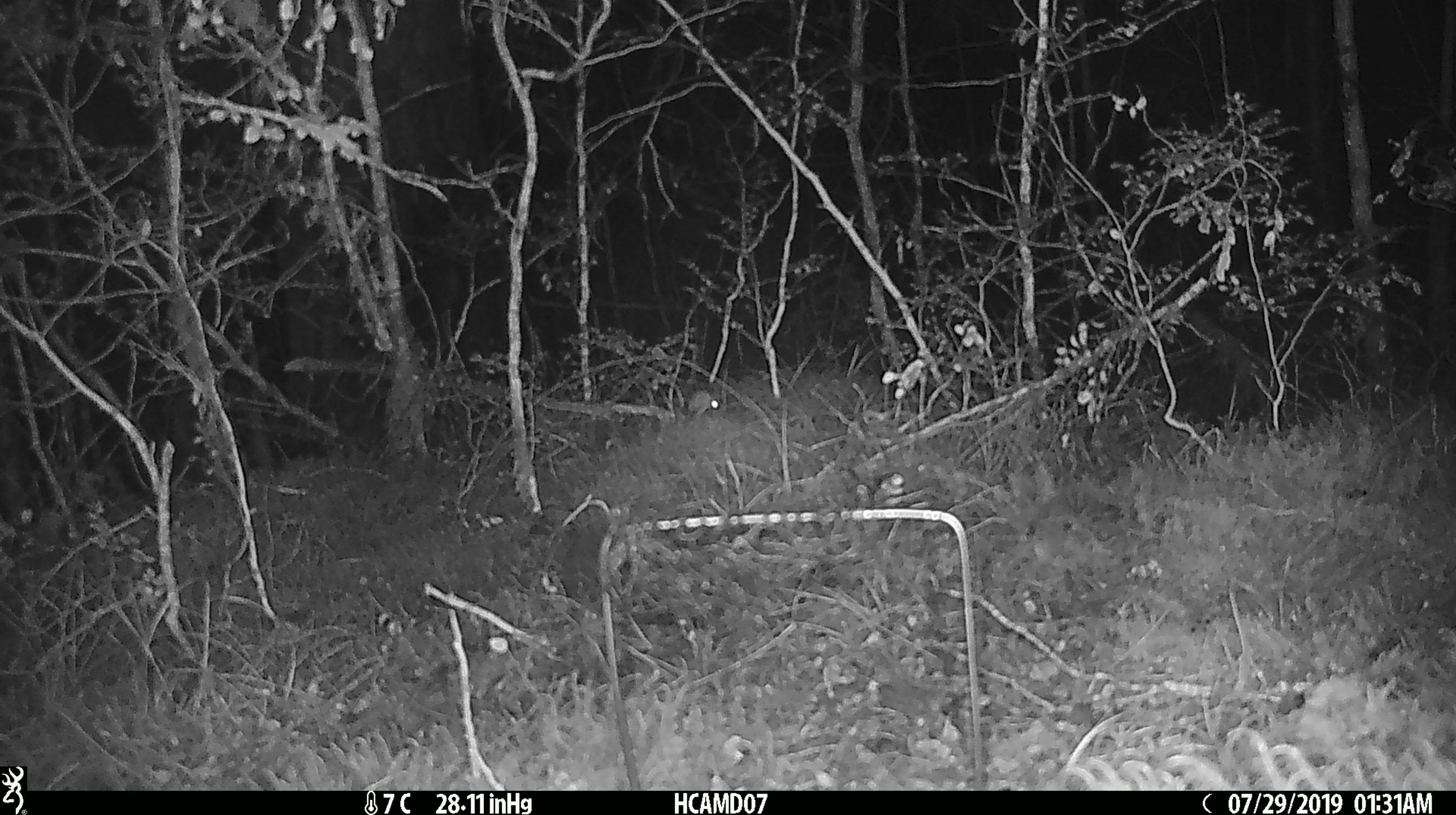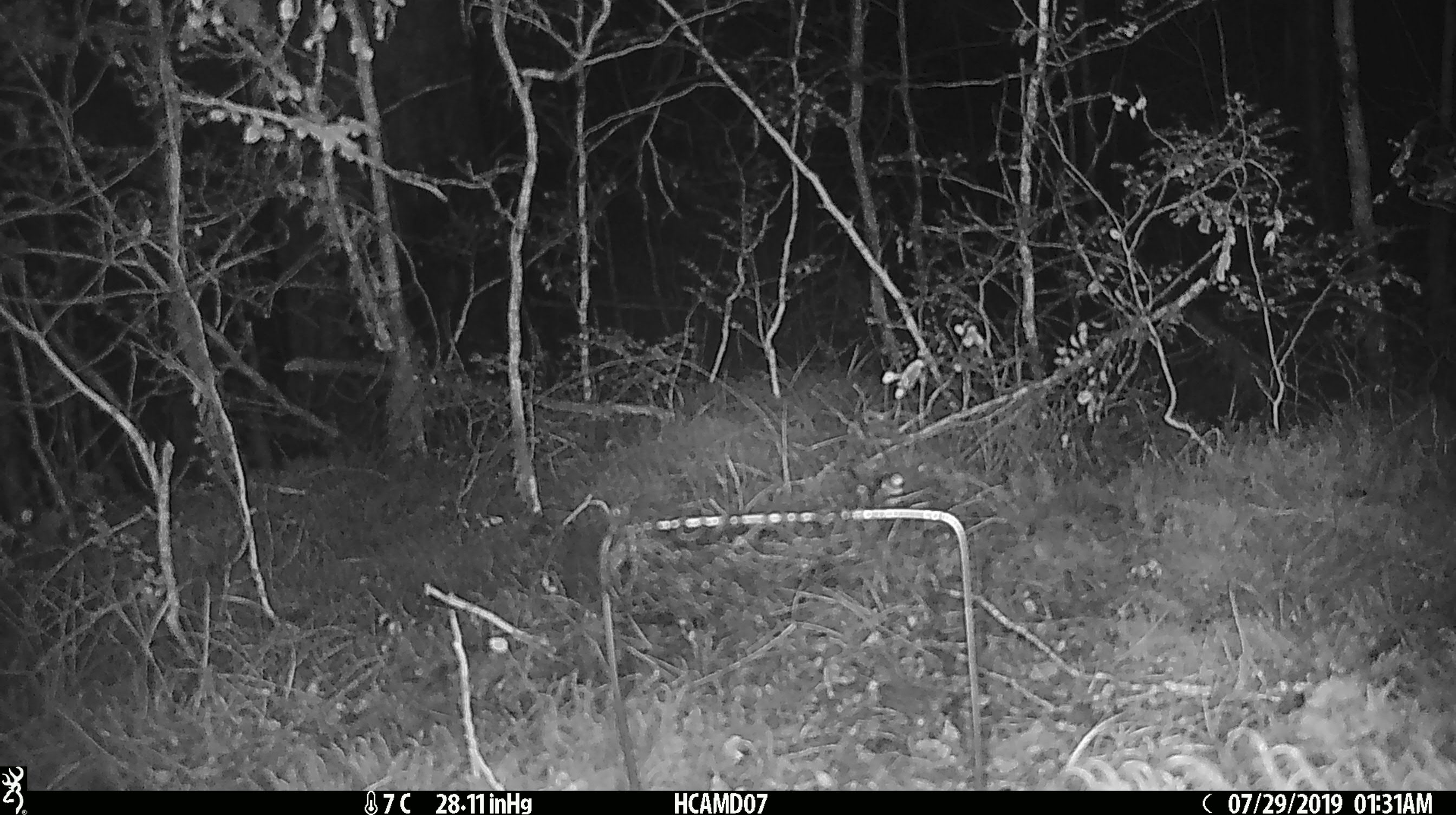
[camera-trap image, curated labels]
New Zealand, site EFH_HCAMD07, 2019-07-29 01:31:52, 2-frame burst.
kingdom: Animalia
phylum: Chordata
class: Mammalia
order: Rodentia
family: Muridae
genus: Mus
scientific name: Mus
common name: mouse